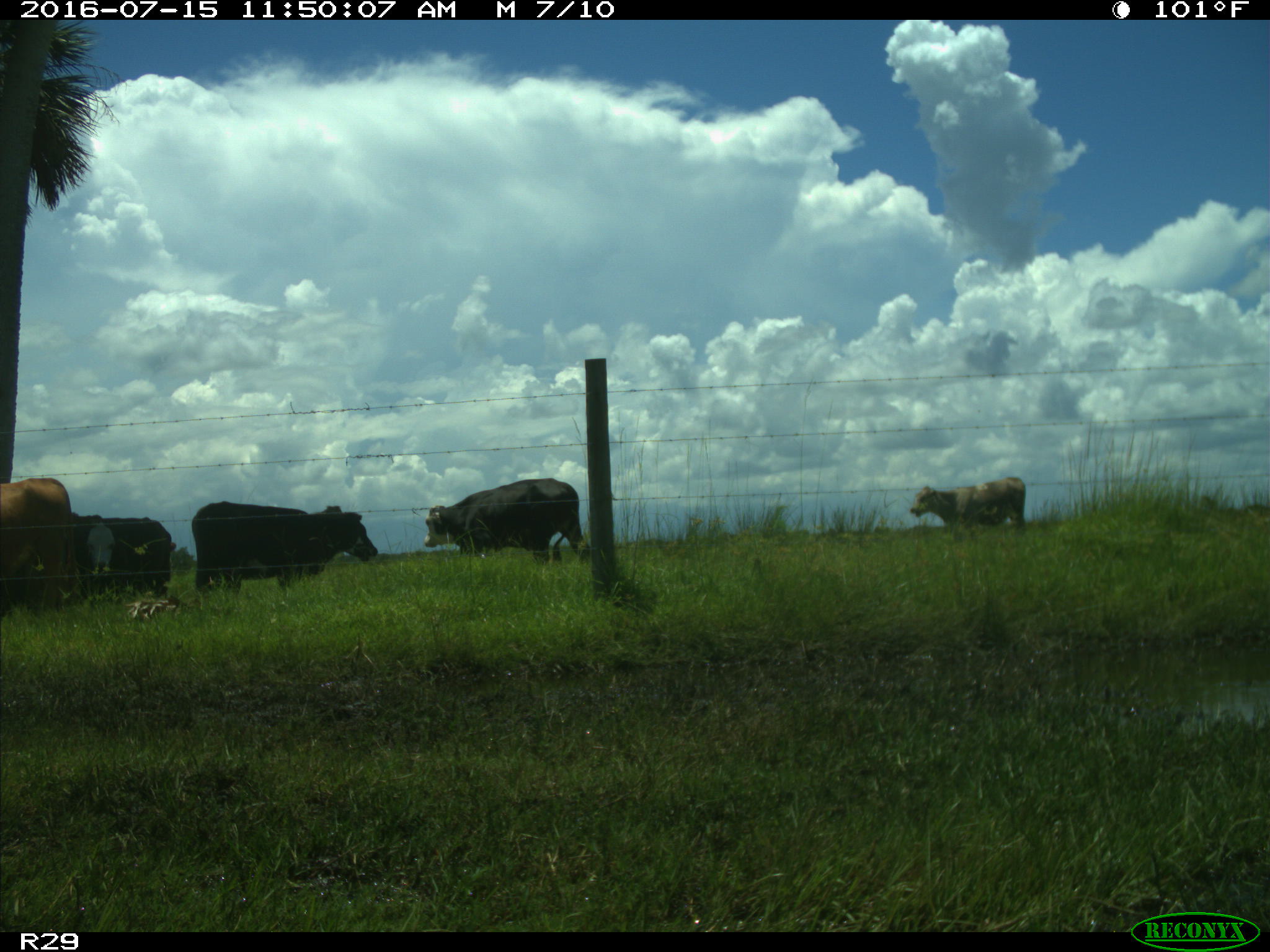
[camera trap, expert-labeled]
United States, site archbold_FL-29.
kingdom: Animalia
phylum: Chordata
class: Mammalia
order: Artiodactyla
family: Bovidae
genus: Bos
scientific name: Bos taurus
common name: domestic cow